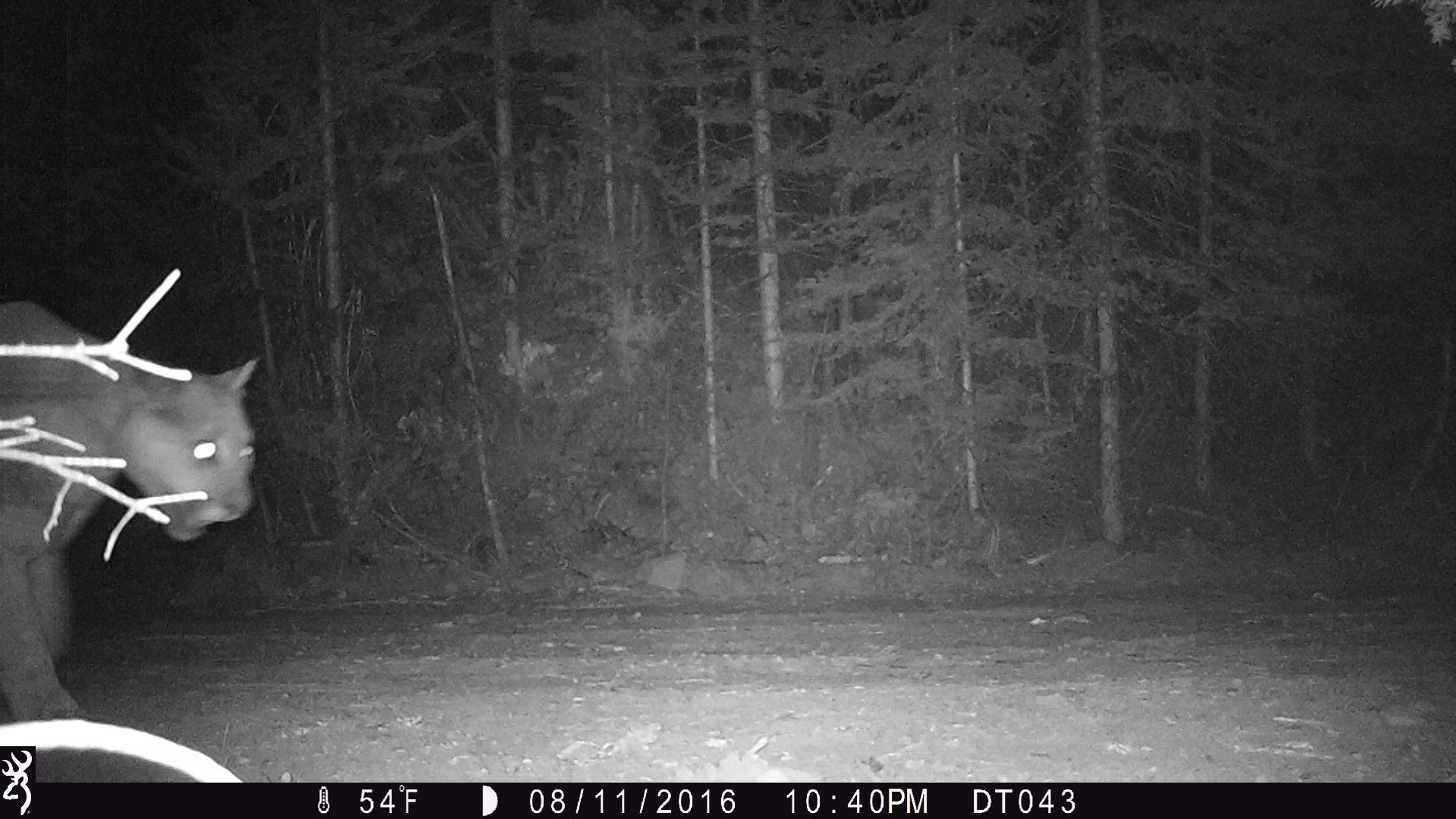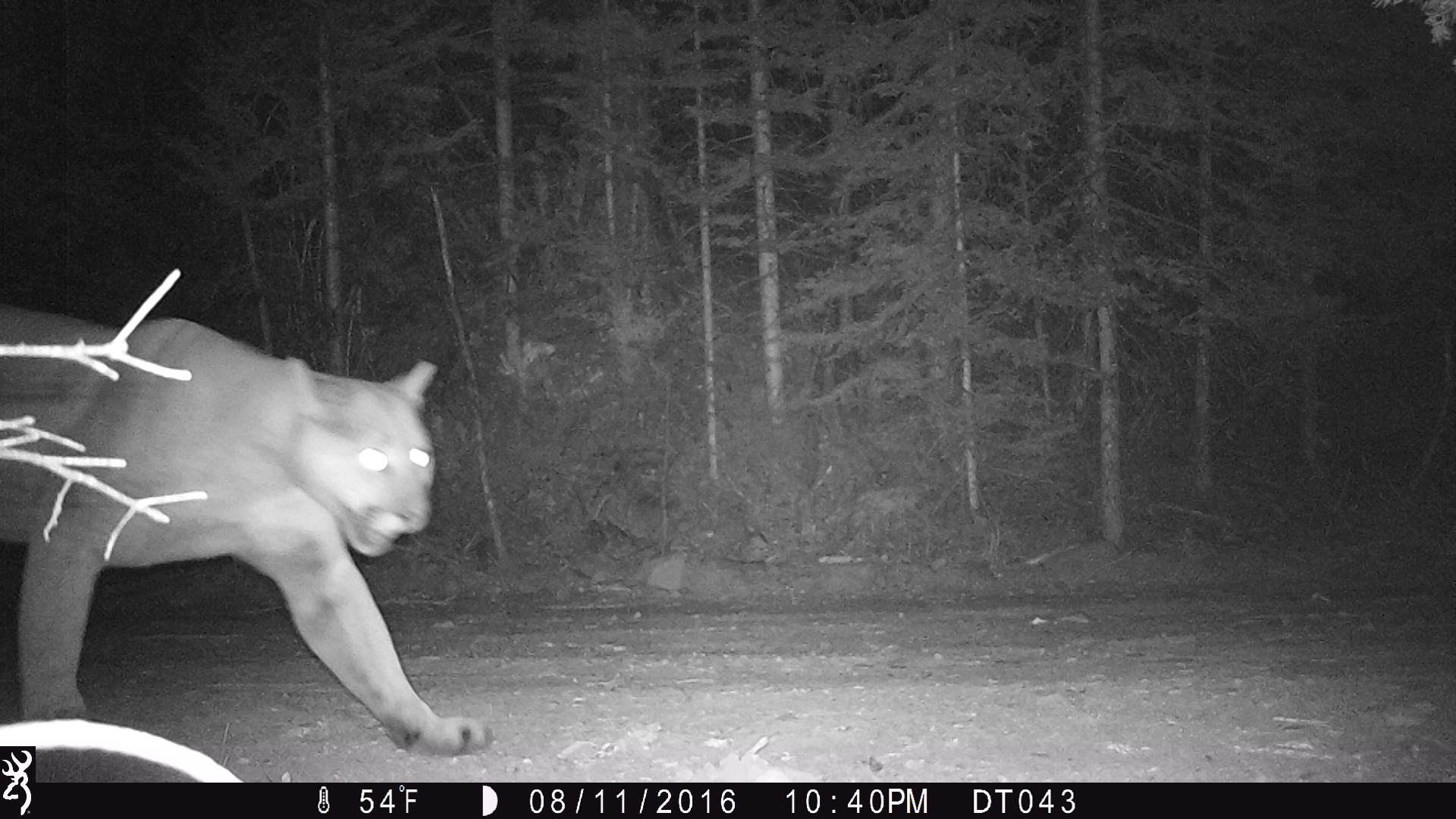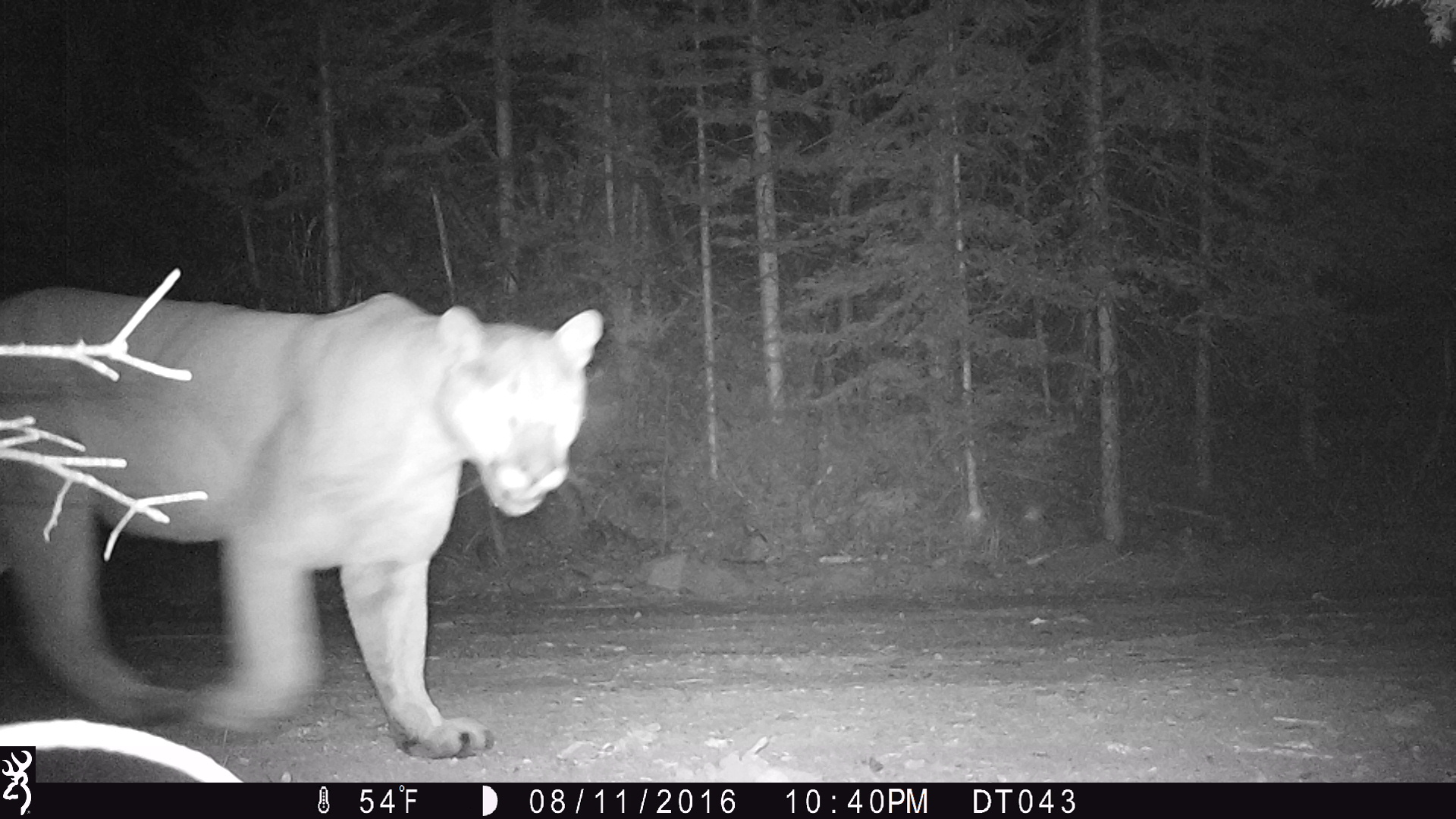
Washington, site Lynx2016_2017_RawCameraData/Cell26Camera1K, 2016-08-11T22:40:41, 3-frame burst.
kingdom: Animalia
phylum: Chordata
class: Mammalia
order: Carnivora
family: Felidae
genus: Puma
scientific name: Puma concolor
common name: mountain lion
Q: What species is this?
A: Puma concolor (mountain lion).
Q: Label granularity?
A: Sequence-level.